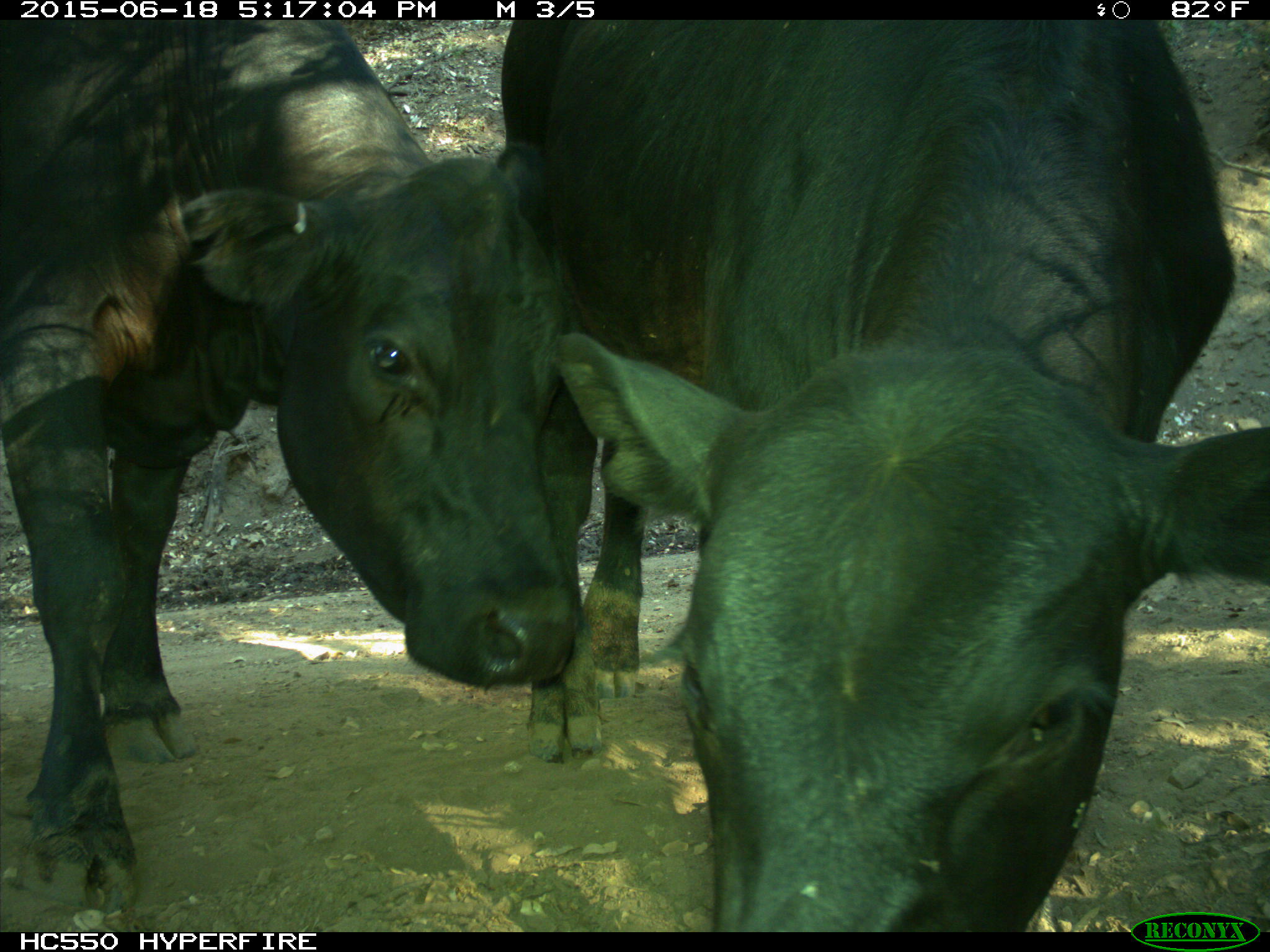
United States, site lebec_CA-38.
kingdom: Animalia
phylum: Chordata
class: Mammalia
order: Artiodactyla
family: Bovidae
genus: Bos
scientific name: Bos taurus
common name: domestic cow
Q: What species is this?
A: Bos taurus (domestic cow).